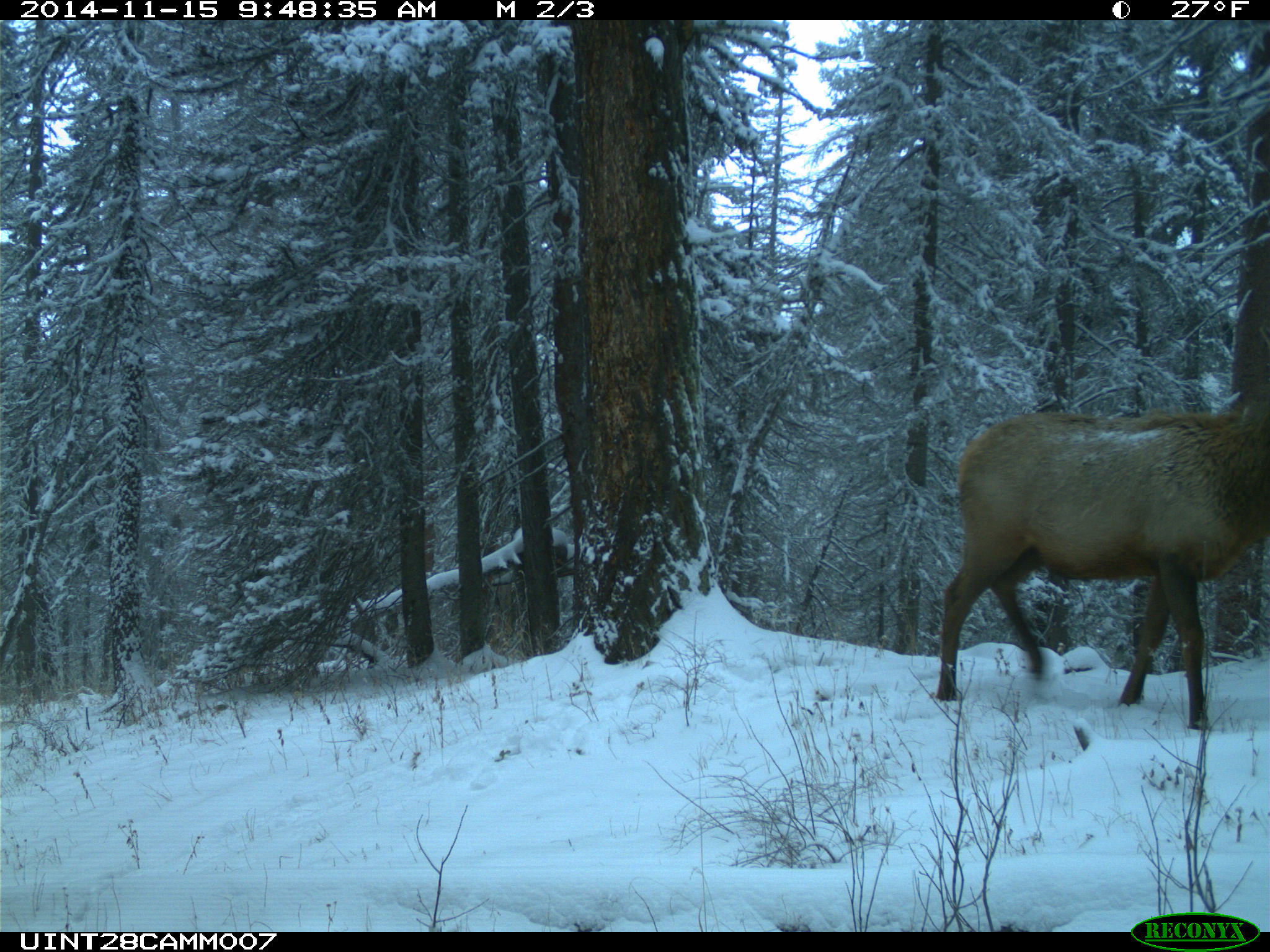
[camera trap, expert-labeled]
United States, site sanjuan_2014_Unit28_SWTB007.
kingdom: Animalia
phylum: Chordata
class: Mammalia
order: Artiodactyla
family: Cervidae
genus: Cervus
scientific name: Cervus elaphus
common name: red deer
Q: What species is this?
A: Cervus elaphus (red deer).